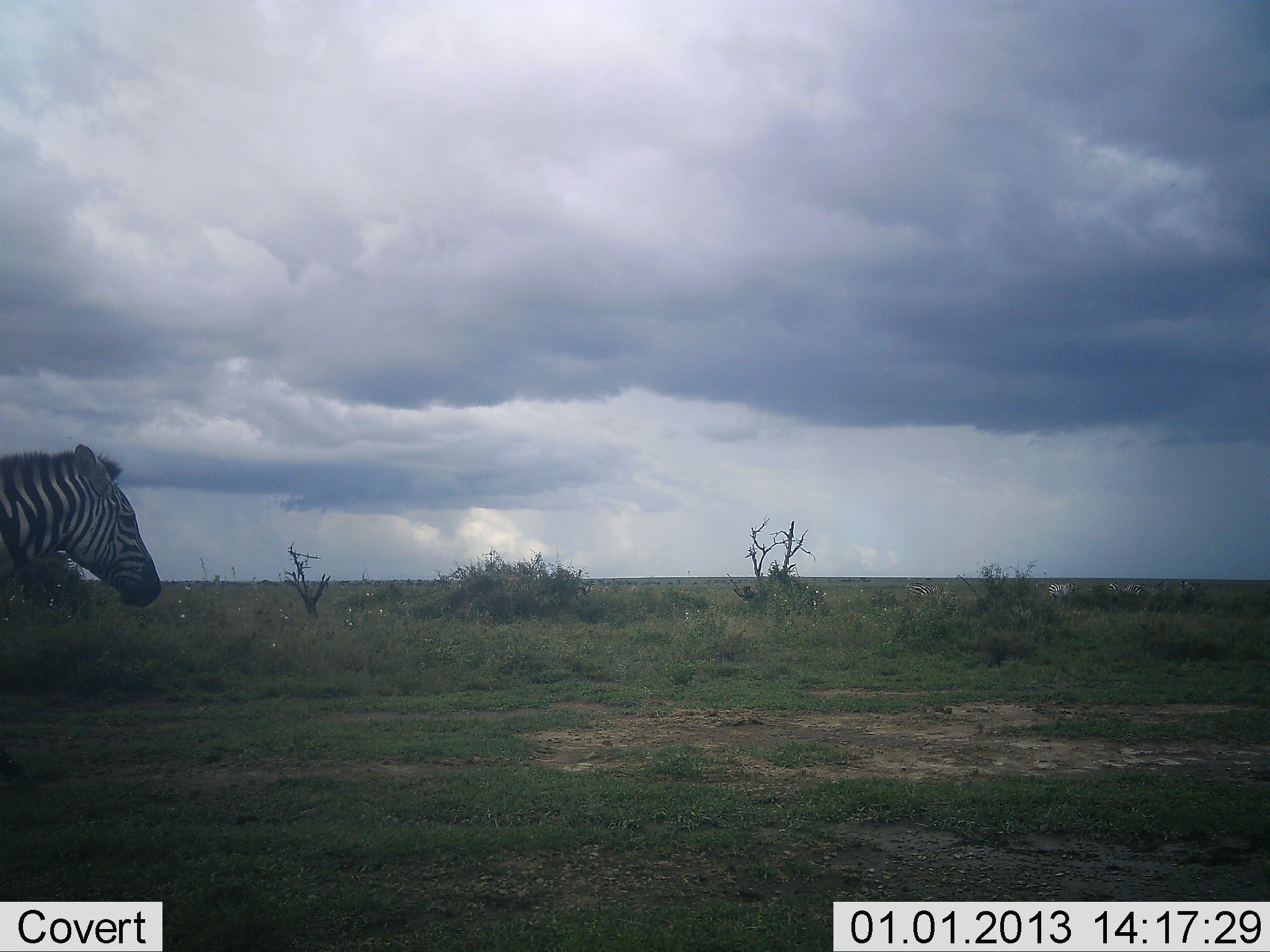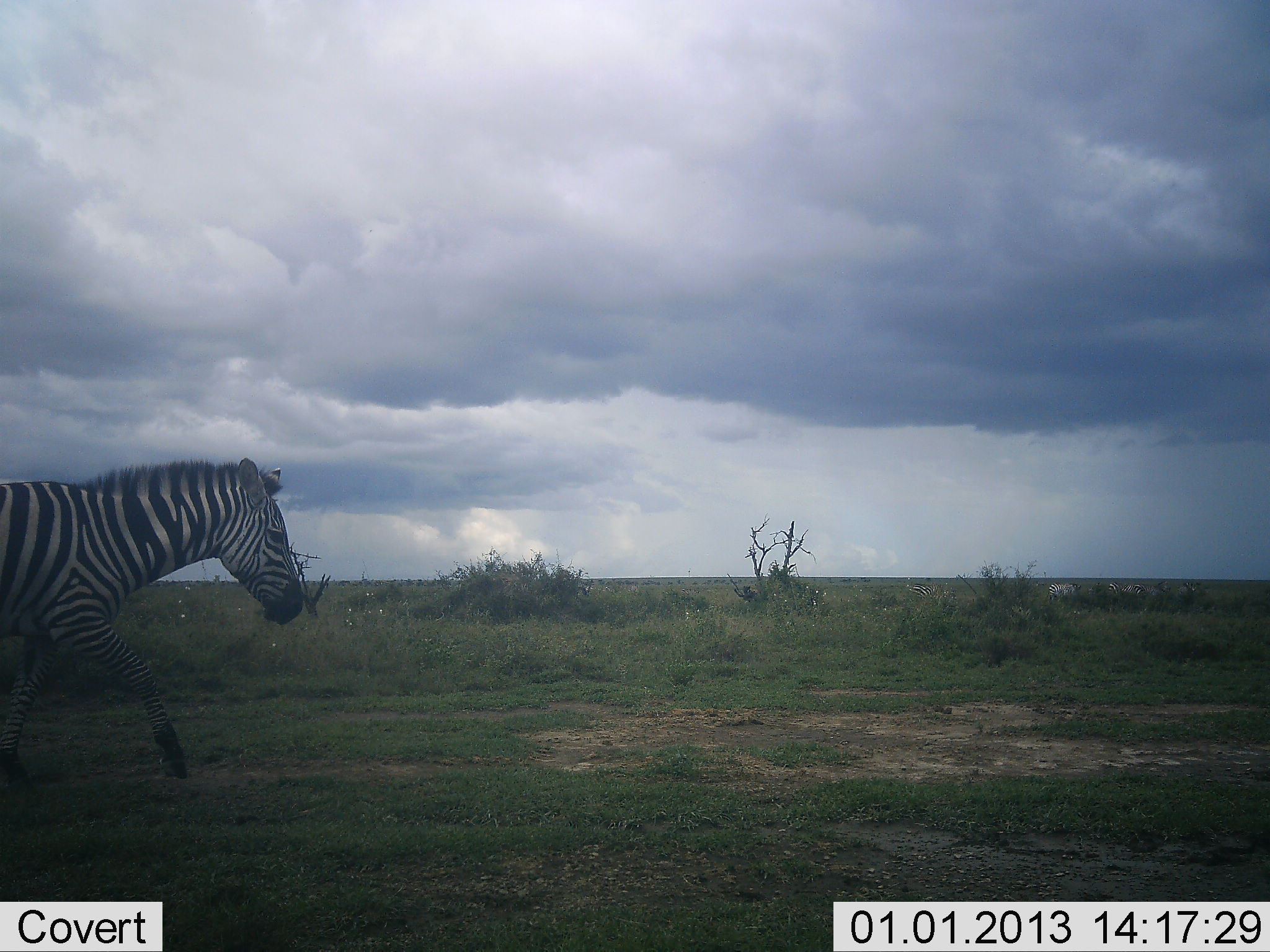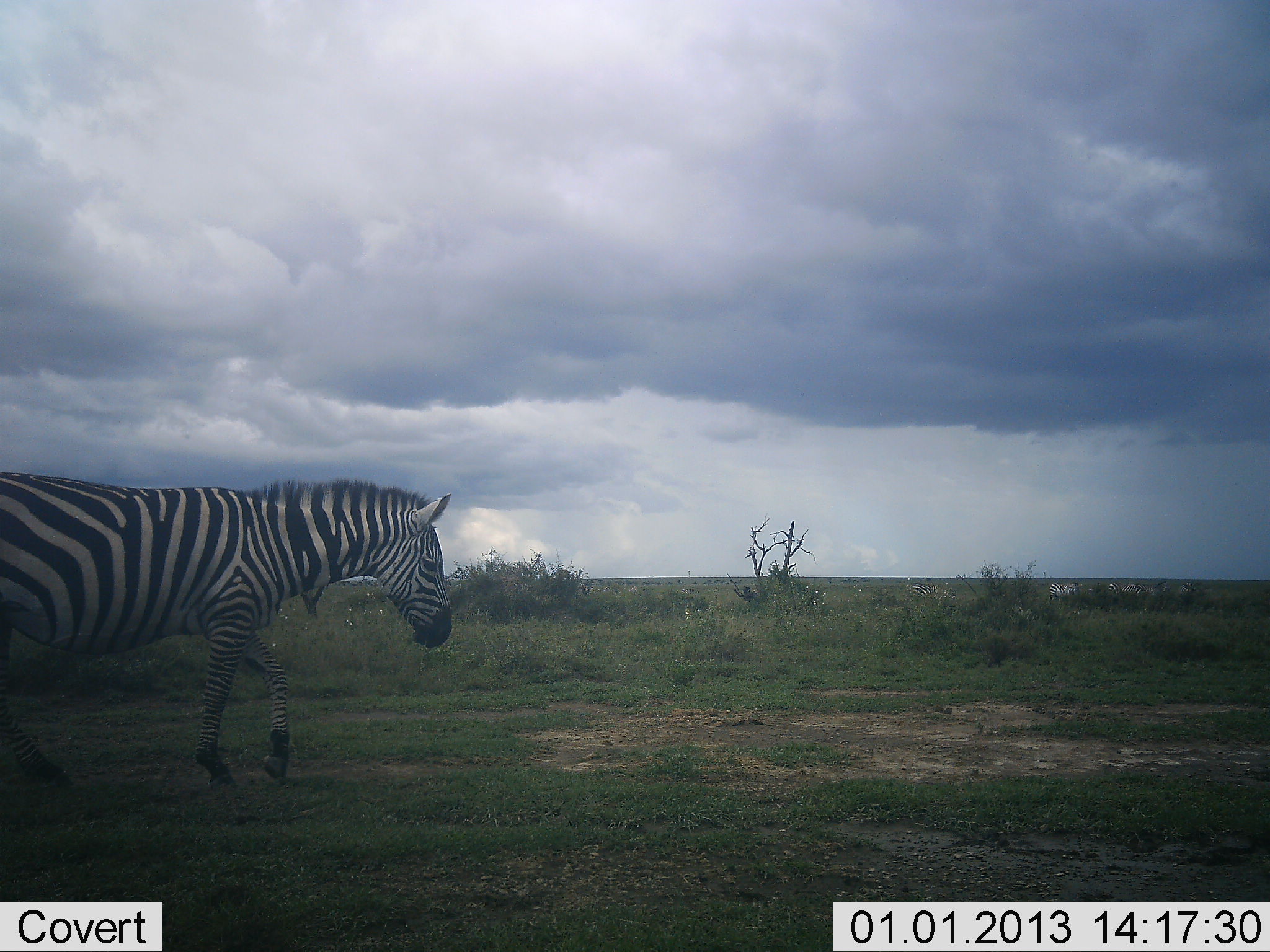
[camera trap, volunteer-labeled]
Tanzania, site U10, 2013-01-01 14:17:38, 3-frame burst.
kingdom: Animalia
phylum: Chordata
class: Mammalia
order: Perissodactyla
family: Equidae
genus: Equus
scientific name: Equus quagga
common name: plains zebra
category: zebra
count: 1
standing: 30%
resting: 0%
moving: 90%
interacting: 0%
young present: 0%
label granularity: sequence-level